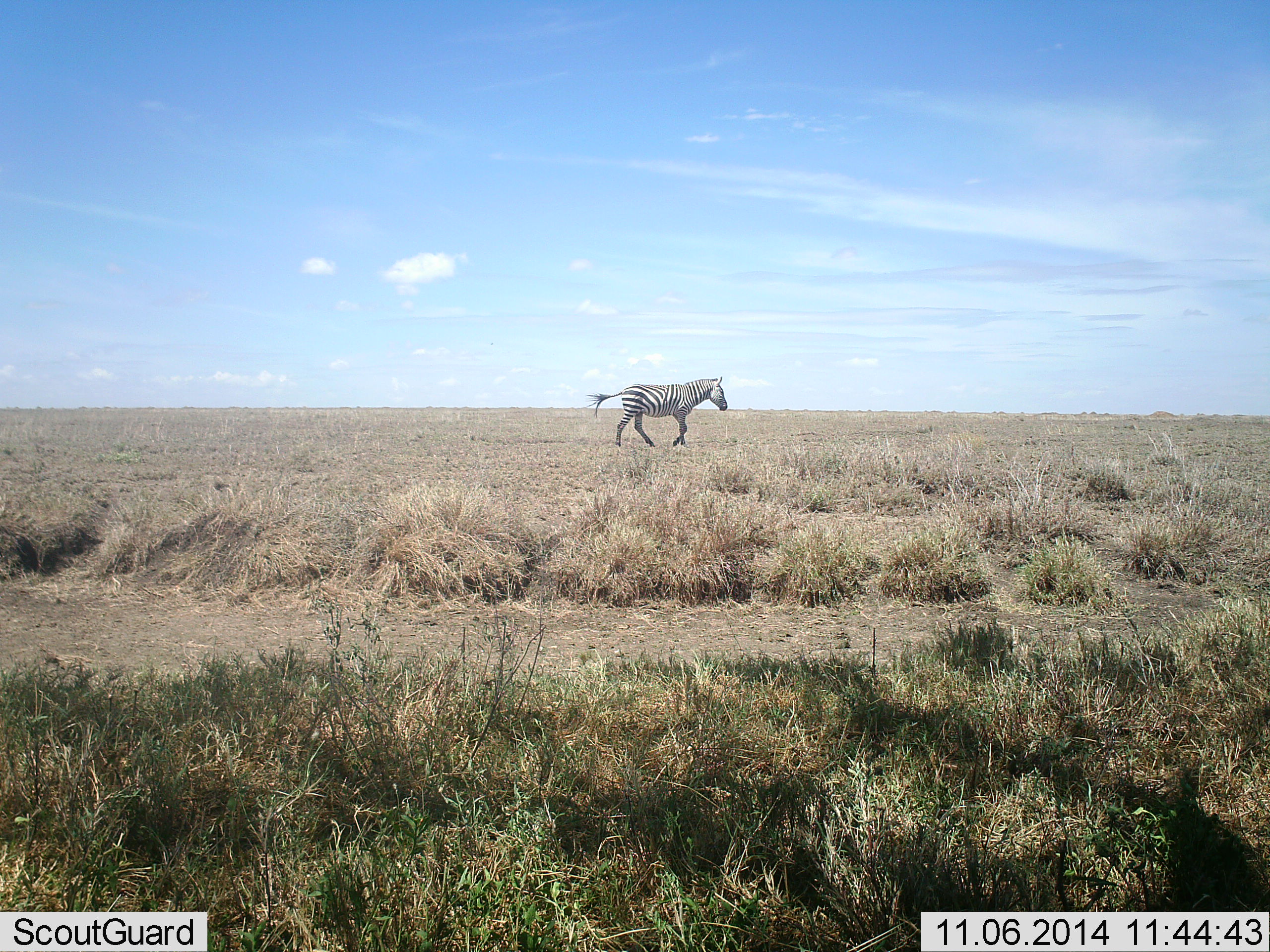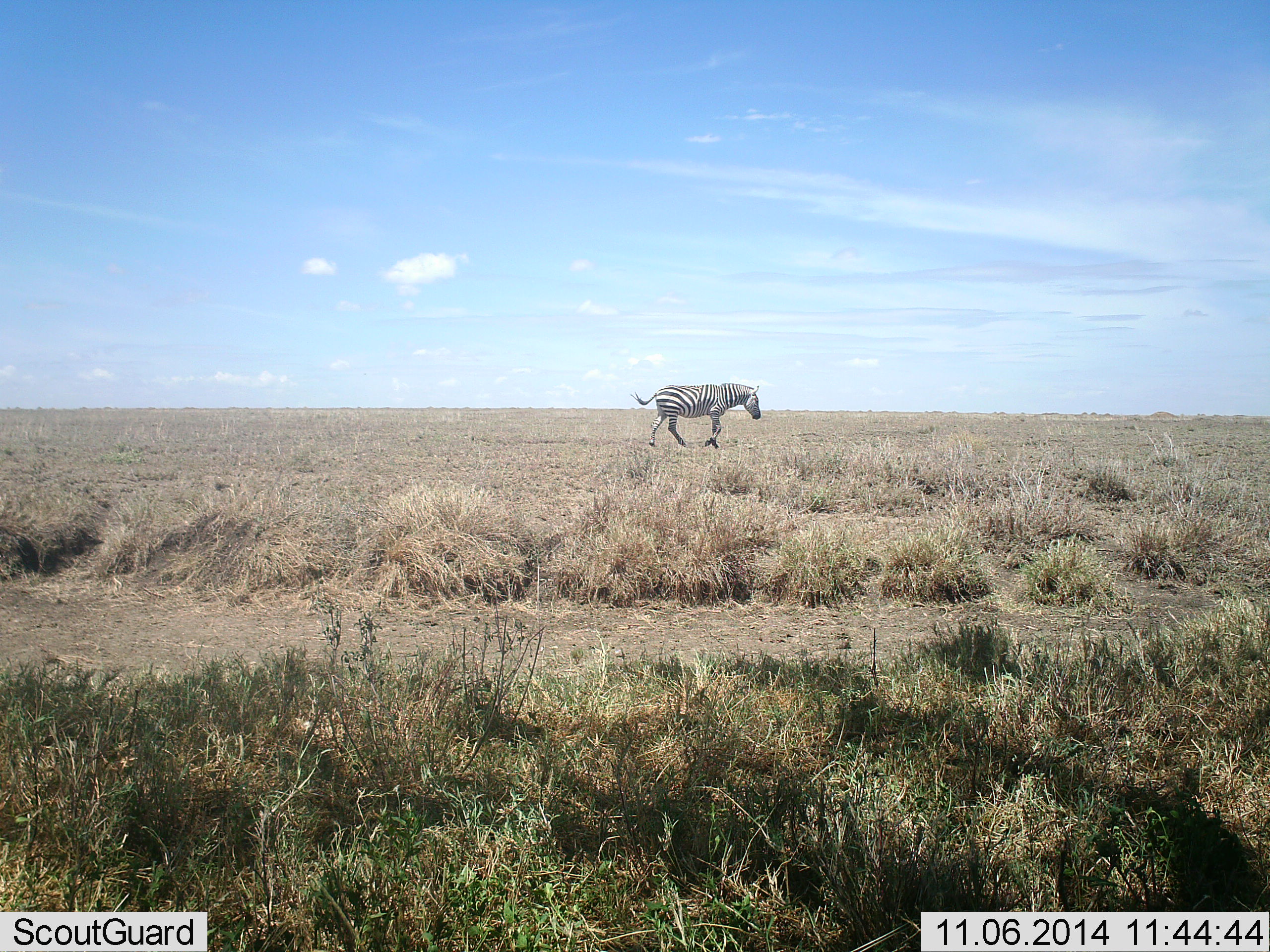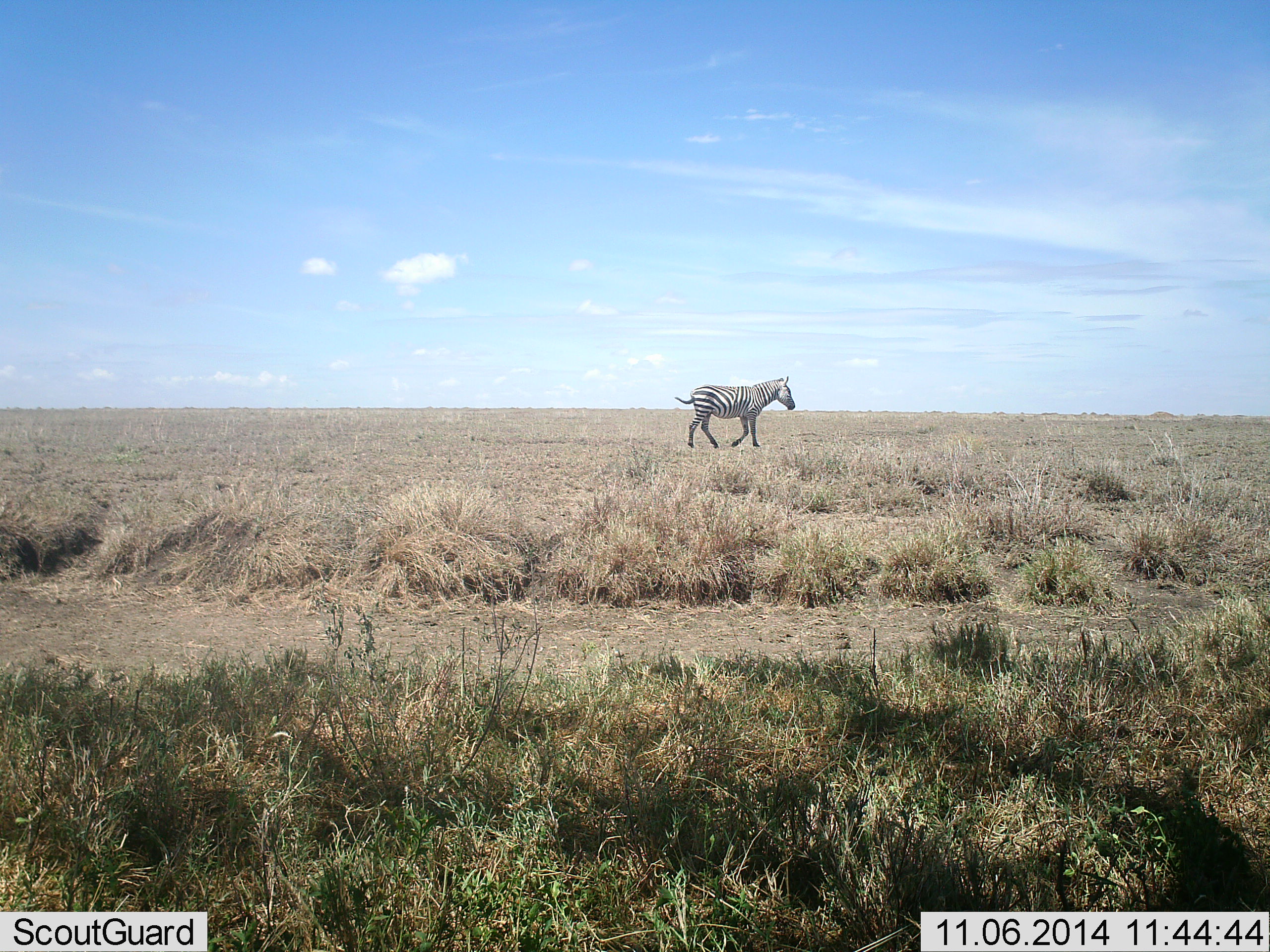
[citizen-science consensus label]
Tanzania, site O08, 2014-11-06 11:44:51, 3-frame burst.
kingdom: Animalia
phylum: Chordata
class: Mammalia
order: Perissodactyla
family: Equidae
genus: Equus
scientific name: Equus quagga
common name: plains zebra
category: zebra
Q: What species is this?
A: Zebra (plains zebra) (Equus quagga).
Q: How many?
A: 1.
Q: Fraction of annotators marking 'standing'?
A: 0%.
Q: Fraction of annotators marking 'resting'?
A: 0%.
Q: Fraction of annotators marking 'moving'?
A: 100%.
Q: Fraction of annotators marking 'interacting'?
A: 0%.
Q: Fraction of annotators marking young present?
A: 0%.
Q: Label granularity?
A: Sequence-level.